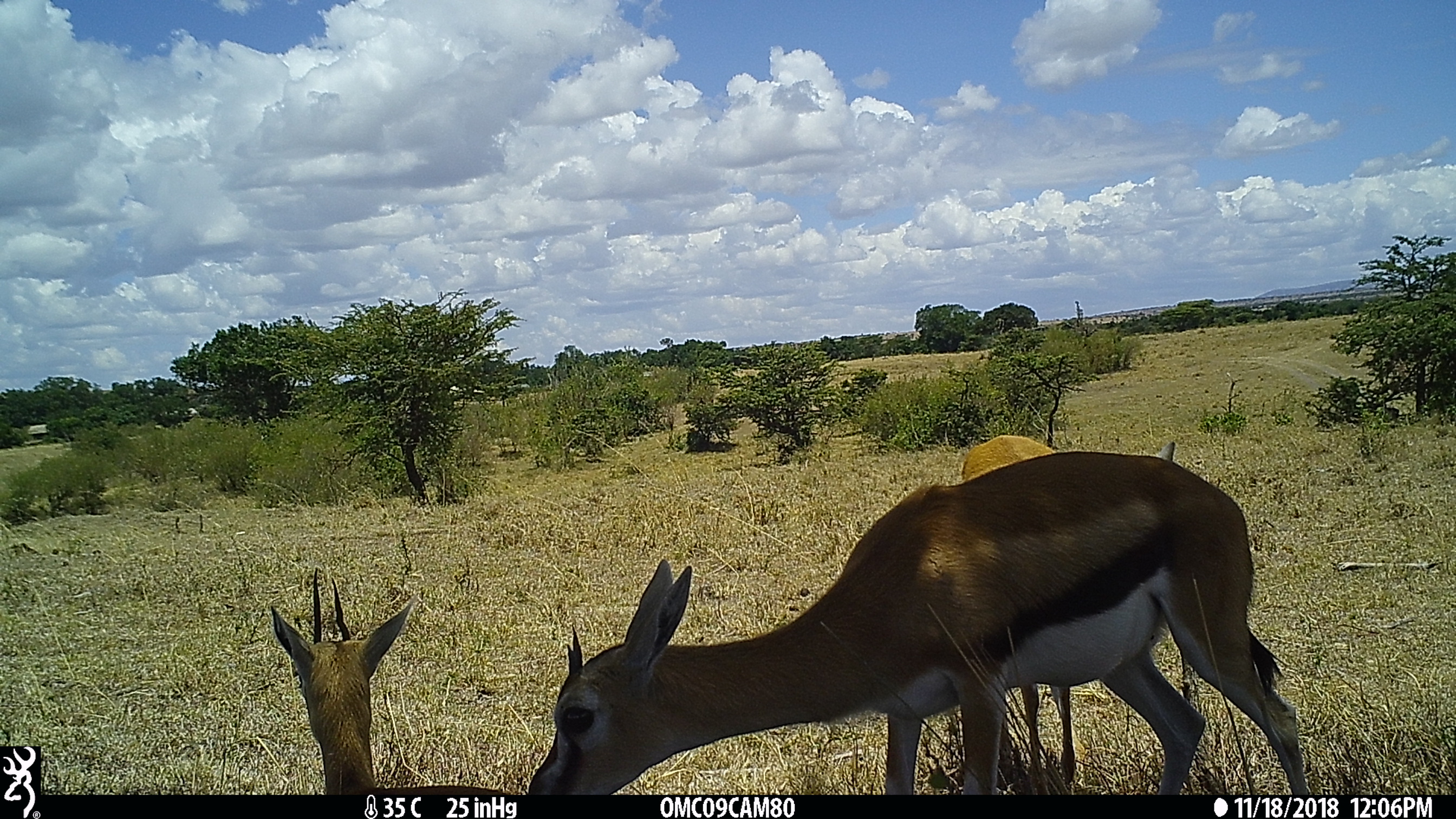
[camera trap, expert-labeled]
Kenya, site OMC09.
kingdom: Animalia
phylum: Chordata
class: Mammalia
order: Artiodactyla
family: Bovidae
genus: Eudorcas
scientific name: Eudorcas thomsonii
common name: thomon's gazelle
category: gazelle thomsons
Gazelle thomsons (thomon's gazelle) (Eudorcas thomsonii).